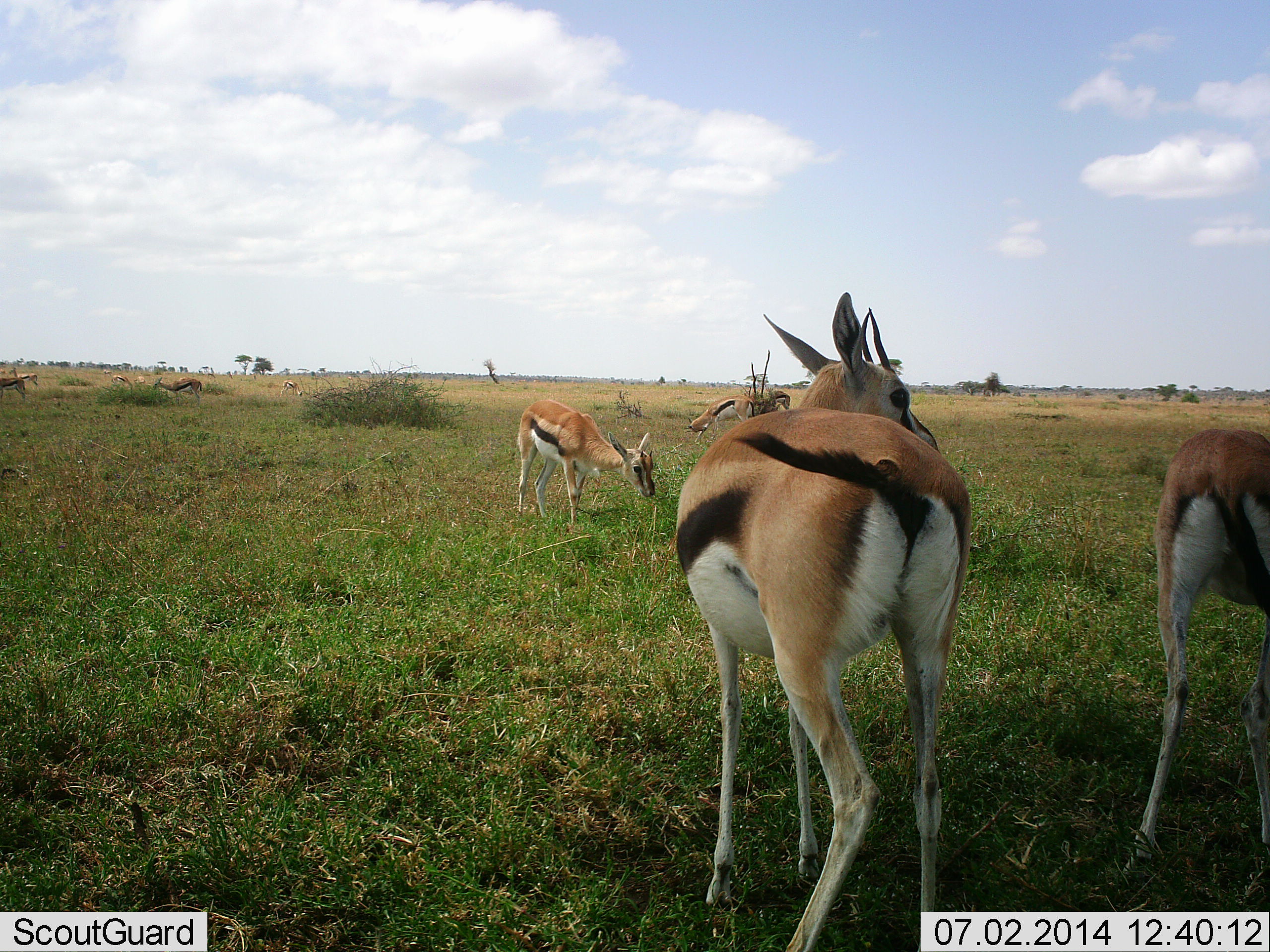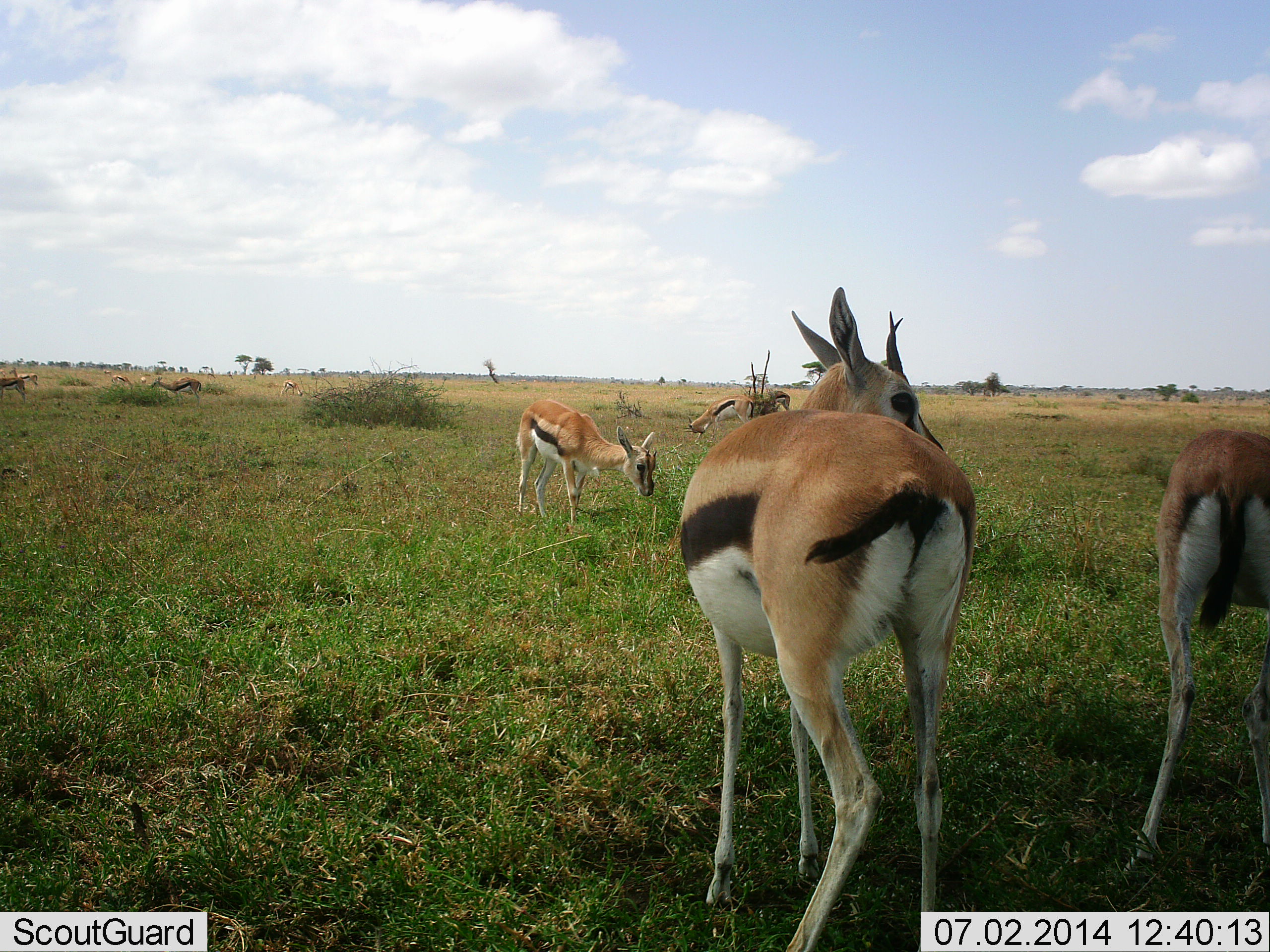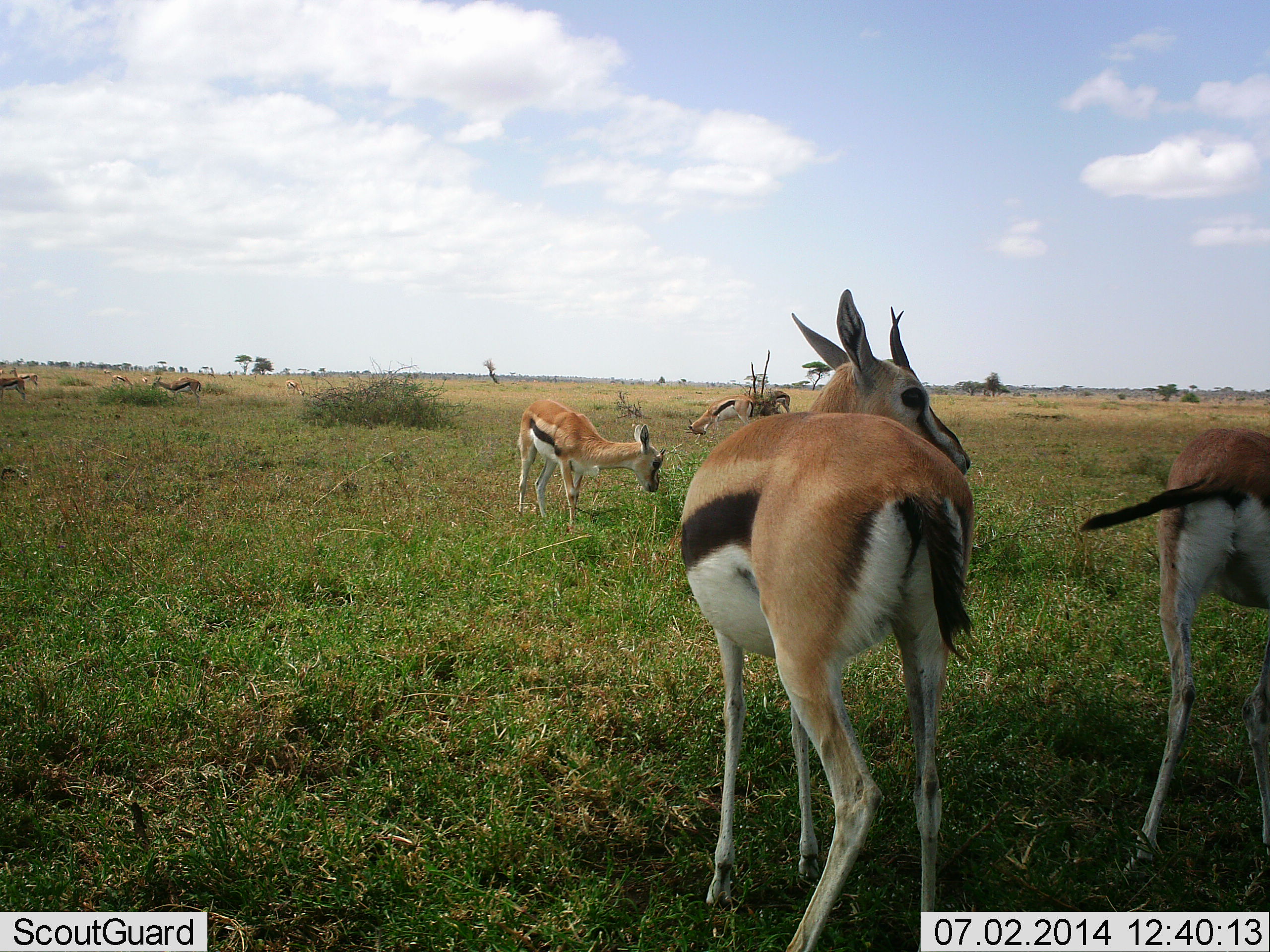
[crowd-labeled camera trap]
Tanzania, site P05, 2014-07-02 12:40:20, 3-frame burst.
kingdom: Animalia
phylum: Chordata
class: Mammalia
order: Artiodactyla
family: Bovidae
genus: Eudorcas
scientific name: Eudorcas thomsonii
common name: thomson's gazelle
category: gazellethomsons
Gazellethomsons (thomson's gazelle) (Eudorcas thomsonii), count 9. Behavior (volunteer vote fractions): standing 80%, resting 20%, moving 20%, interacting 0%. Young present (vote fraction): 10%. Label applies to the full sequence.